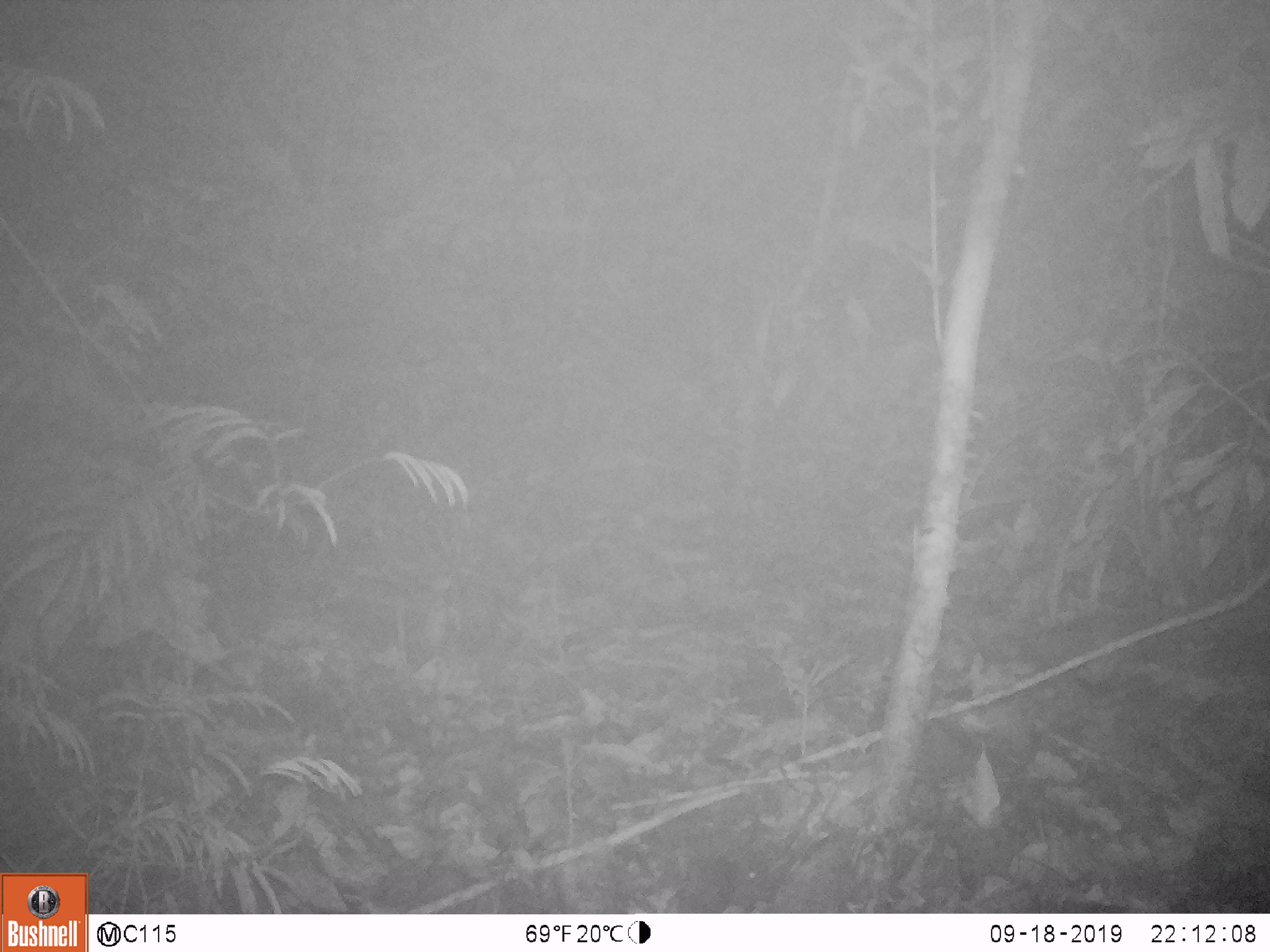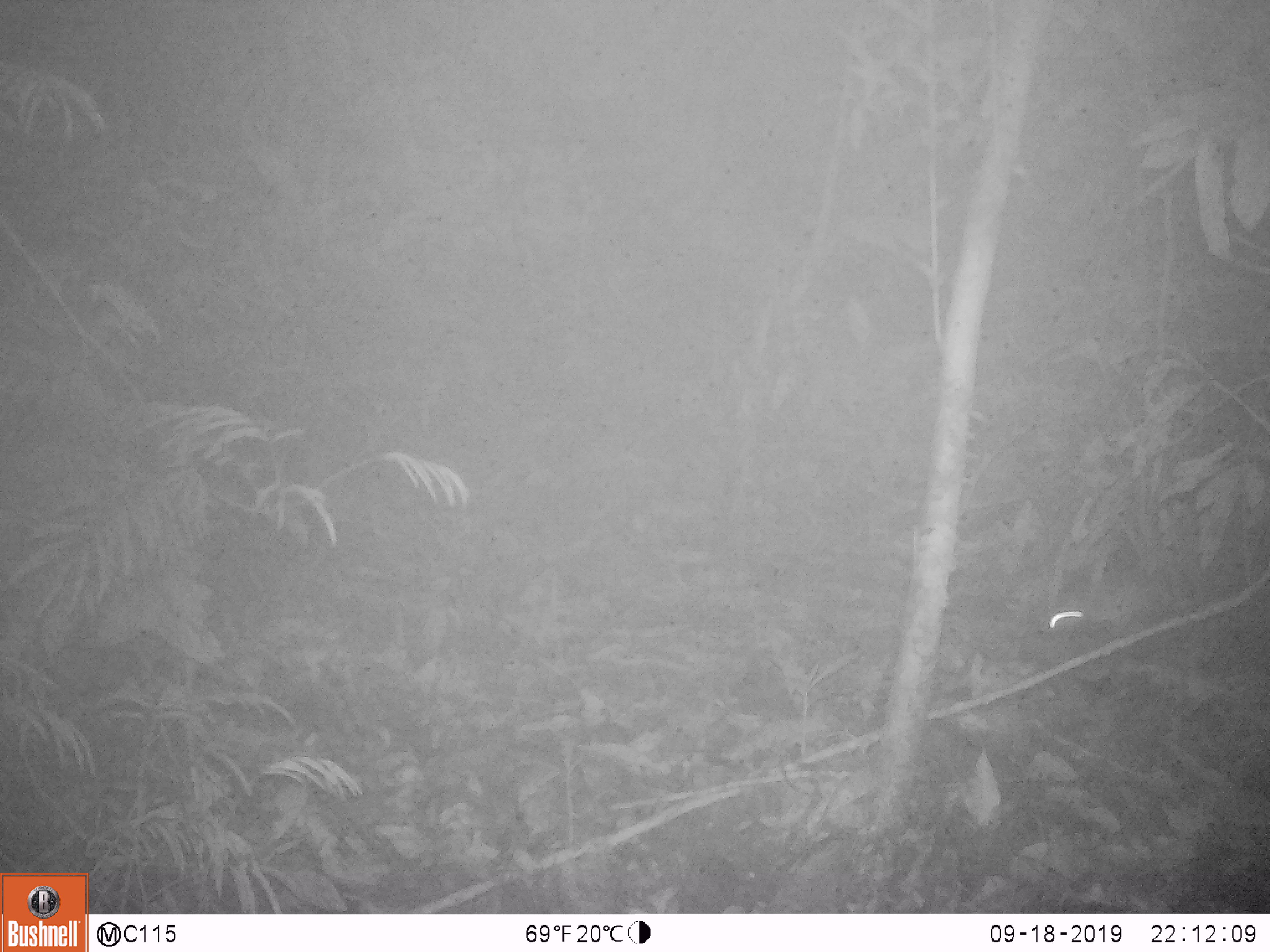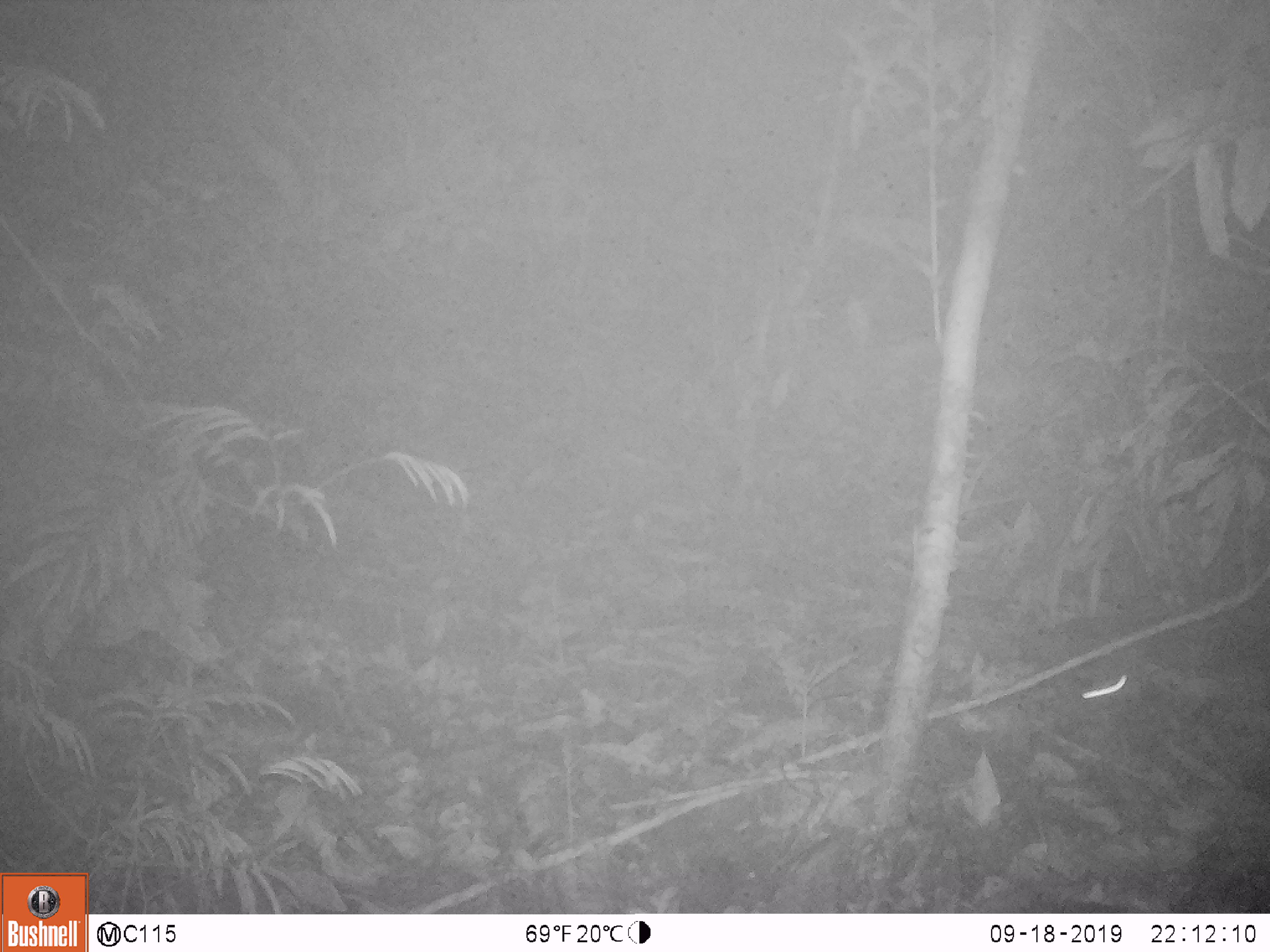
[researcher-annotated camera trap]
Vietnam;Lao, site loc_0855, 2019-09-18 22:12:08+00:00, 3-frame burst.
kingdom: Animalia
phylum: Chordata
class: Mammalia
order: Rodentia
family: Muridae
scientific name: Muridae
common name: old-world mice and rats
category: unidentified murid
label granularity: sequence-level